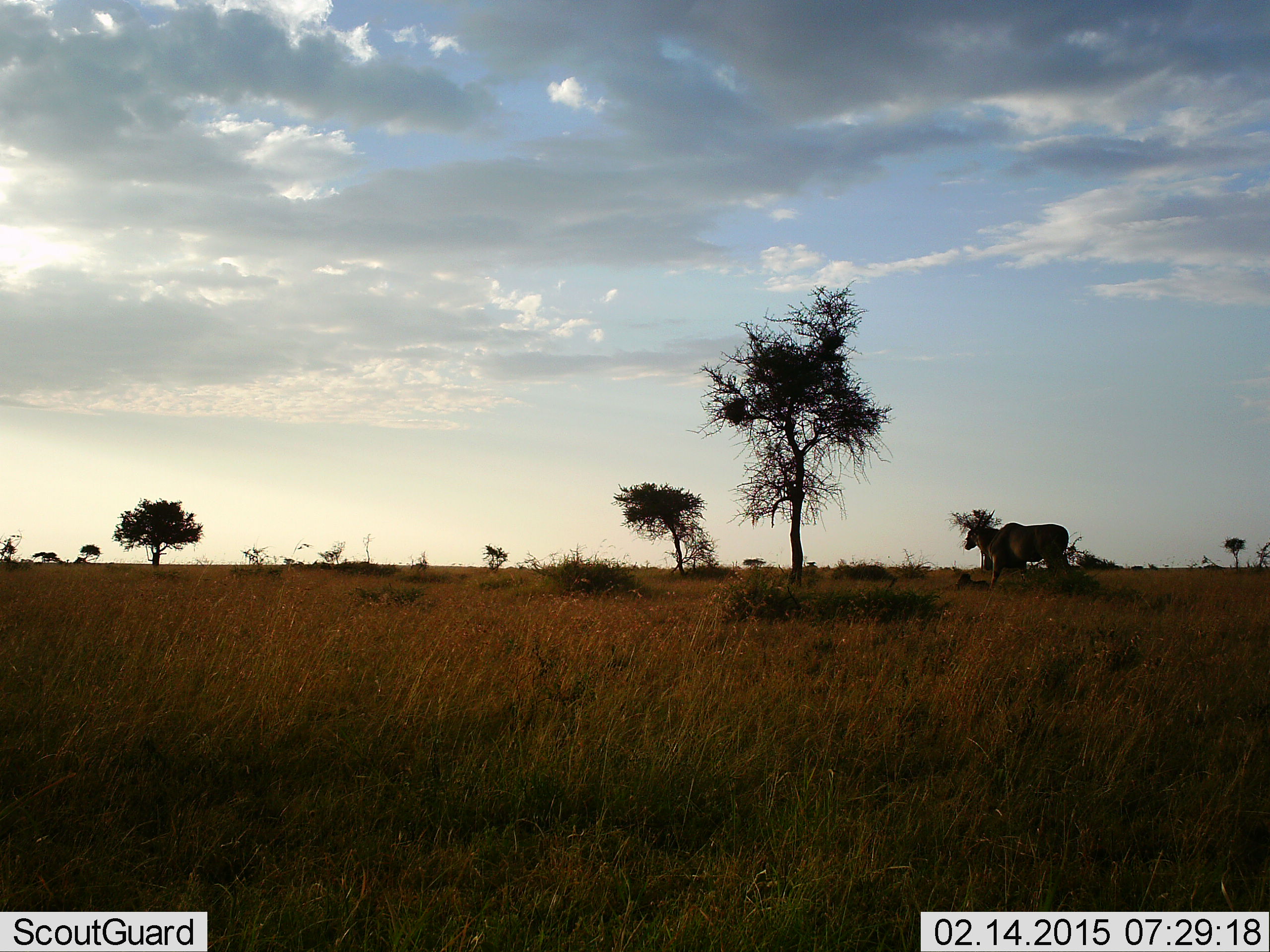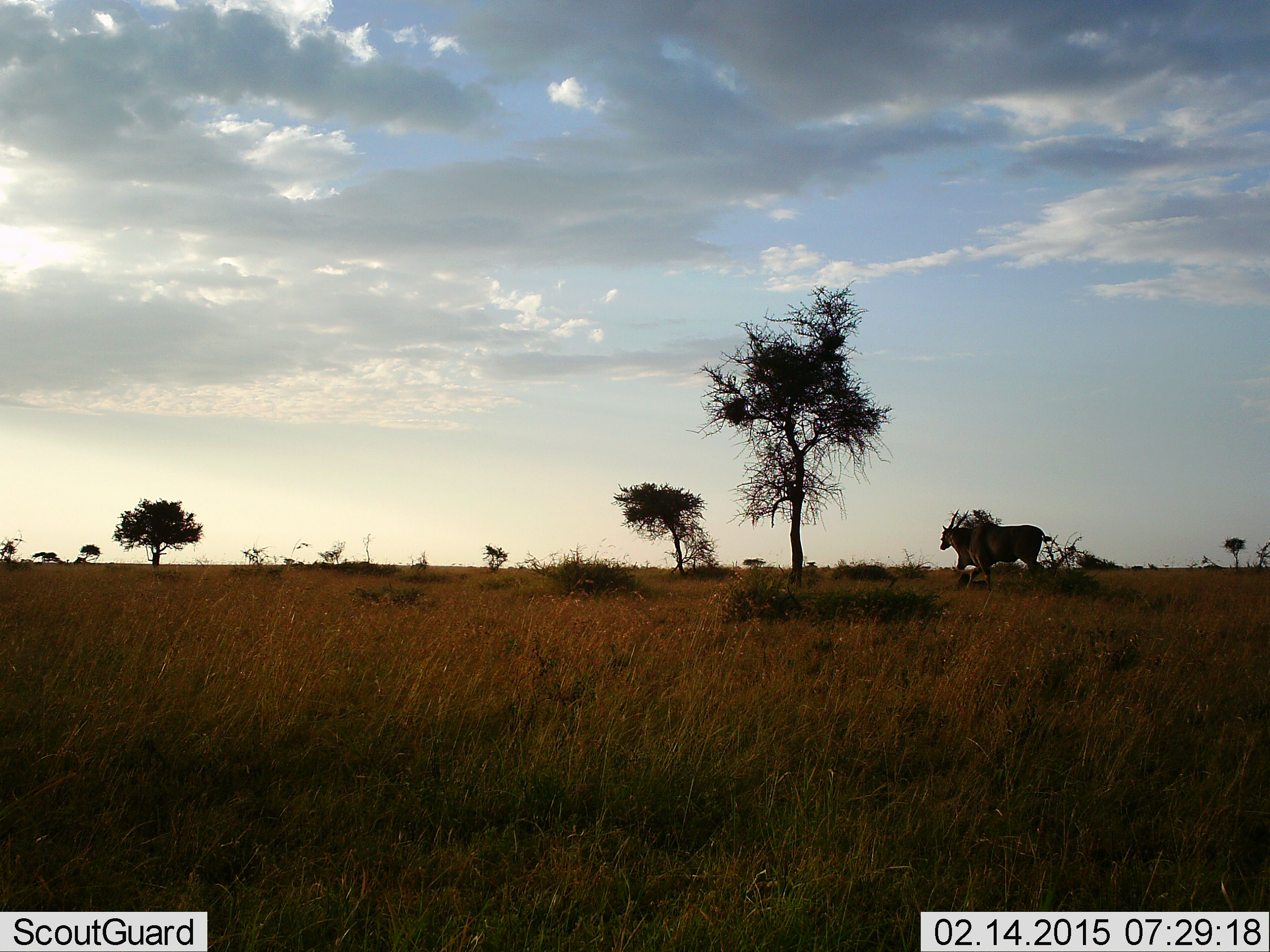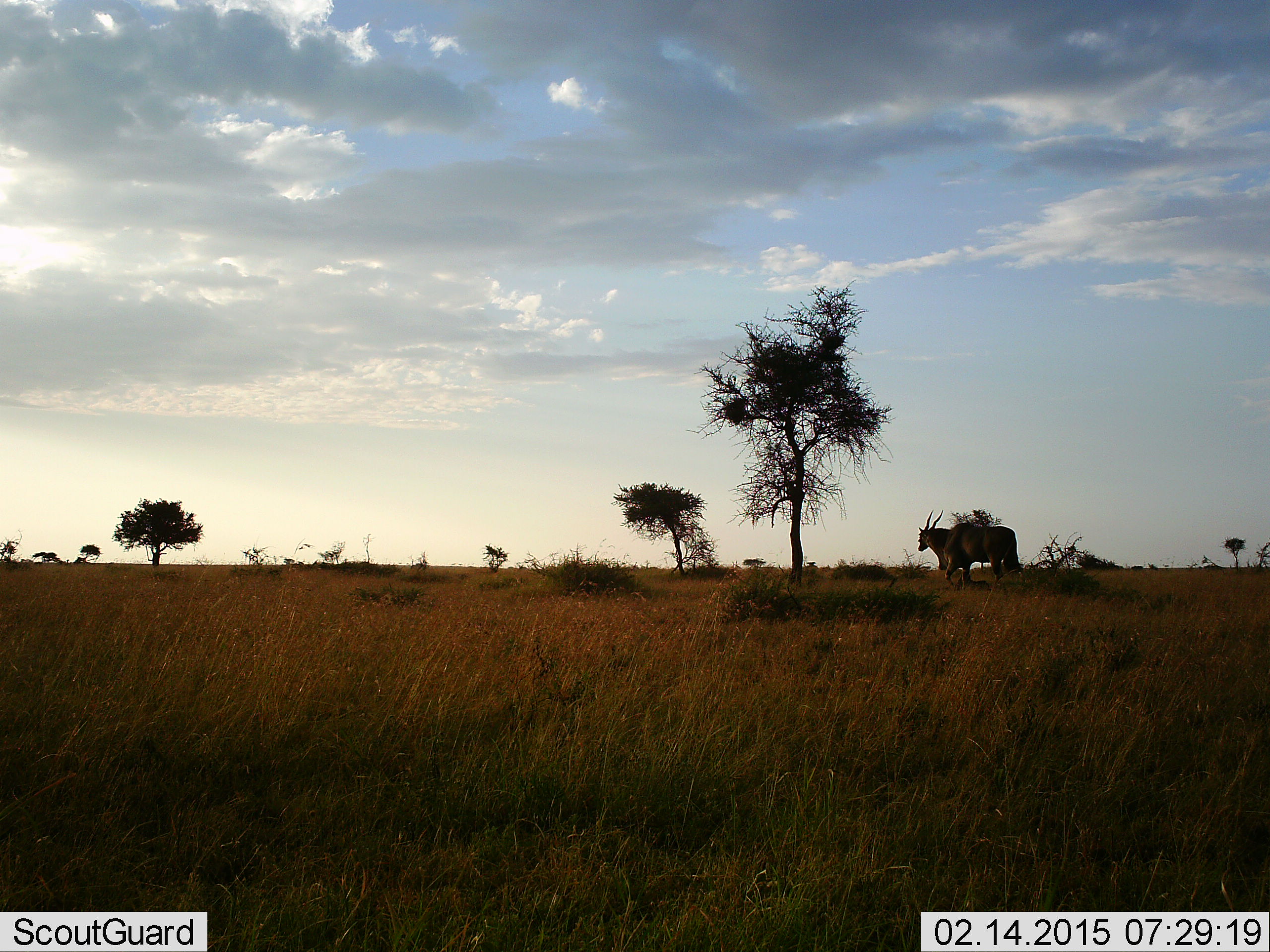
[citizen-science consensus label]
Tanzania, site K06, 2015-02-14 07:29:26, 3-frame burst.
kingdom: Animalia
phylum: Chordata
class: Mammalia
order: Artiodactyla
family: Bovidae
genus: Tragelaphus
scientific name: Tragelaphus oryx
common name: eland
Eland (Tragelaphus oryx), count 1. Behavior (volunteer vote fractions): standing 0%, resting 0%, moving 100%, interacting 0%. Young present (vote fraction): 0%. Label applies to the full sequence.